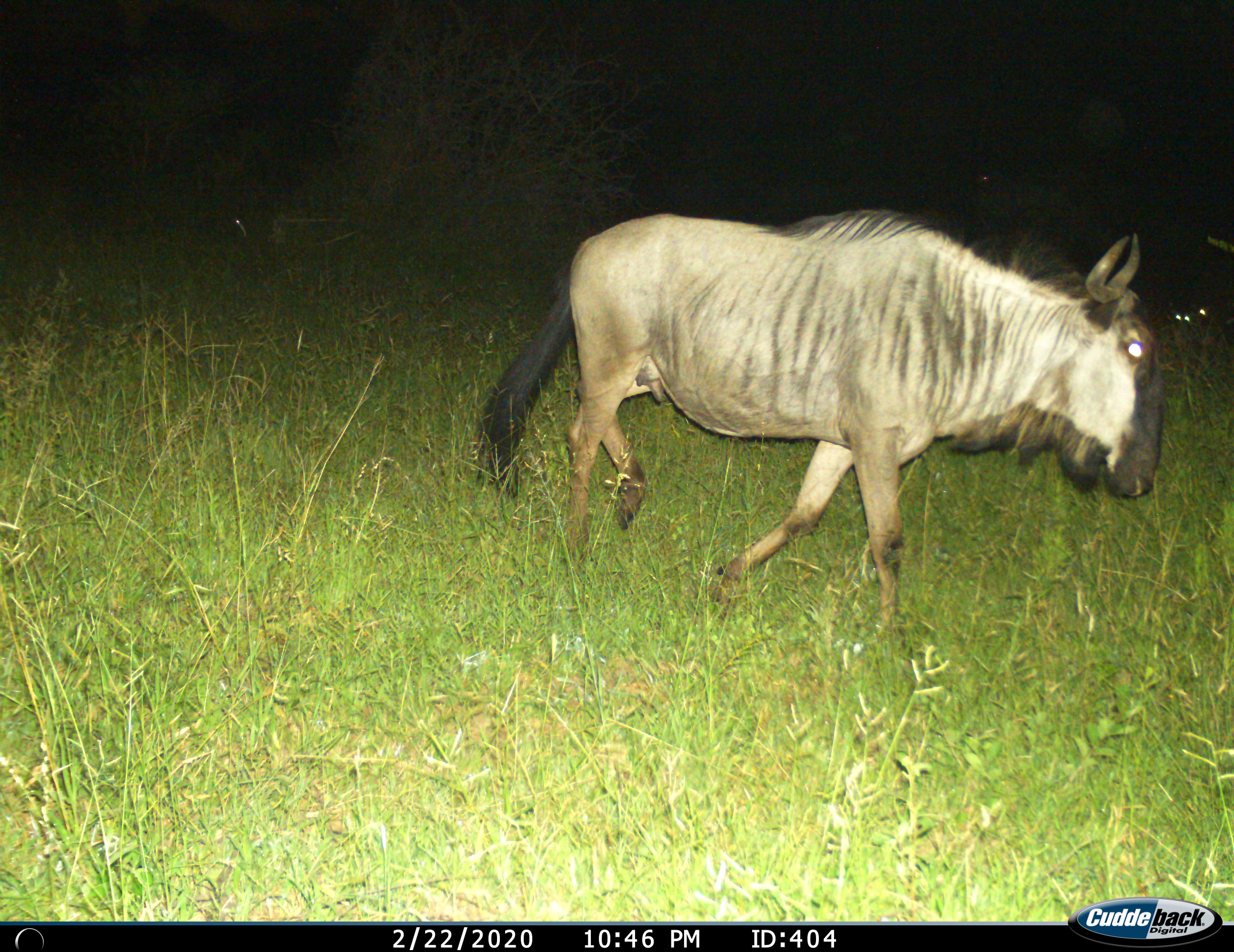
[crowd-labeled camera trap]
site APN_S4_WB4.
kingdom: Animalia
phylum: Chordata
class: Mammalia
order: Artiodactyla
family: Bovidae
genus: Connochaetes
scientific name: Connochaetes taurinus taurinus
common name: blue wildebeest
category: wildebeestblue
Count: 1.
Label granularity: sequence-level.